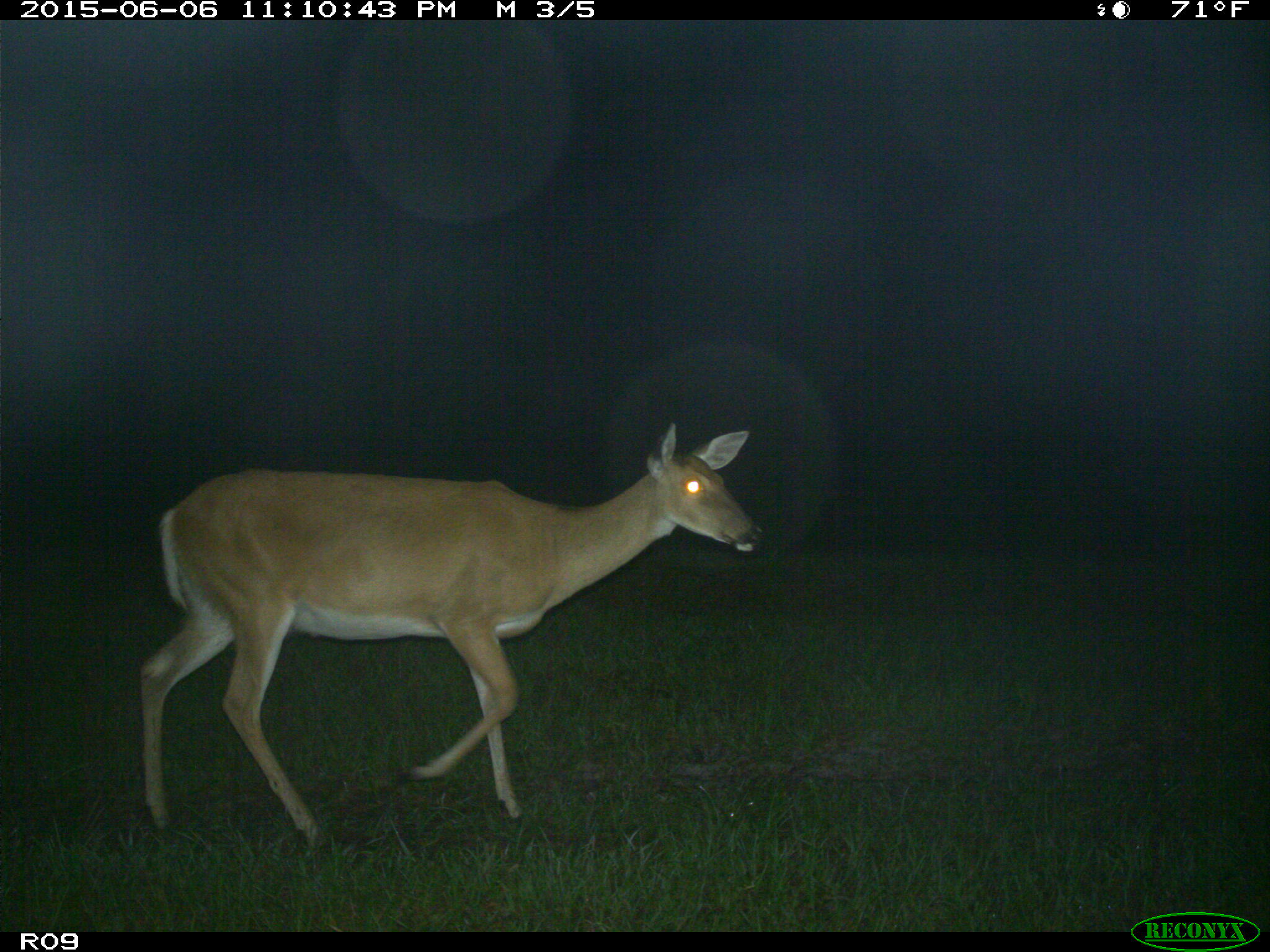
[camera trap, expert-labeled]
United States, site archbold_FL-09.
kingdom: Animalia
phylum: Chordata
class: Mammalia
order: Artiodactyla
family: Cervidae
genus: Odocoileus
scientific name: Odocoileus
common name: deer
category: unidentified deer